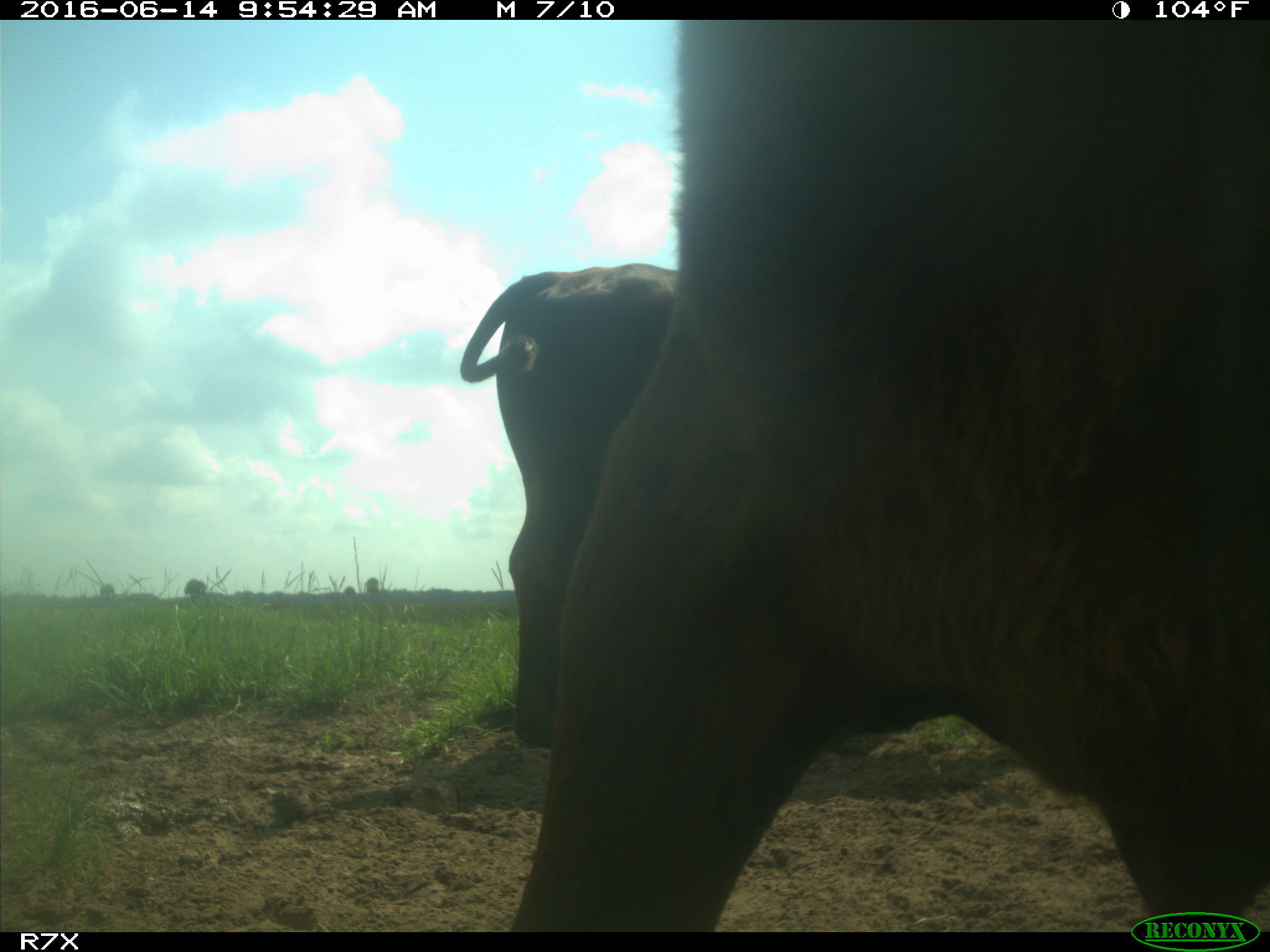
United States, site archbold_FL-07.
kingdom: Animalia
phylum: Chordata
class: Mammalia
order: Artiodactyla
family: Bovidae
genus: Bos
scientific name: Bos taurus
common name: domestic cow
Bos taurus (domestic cow).